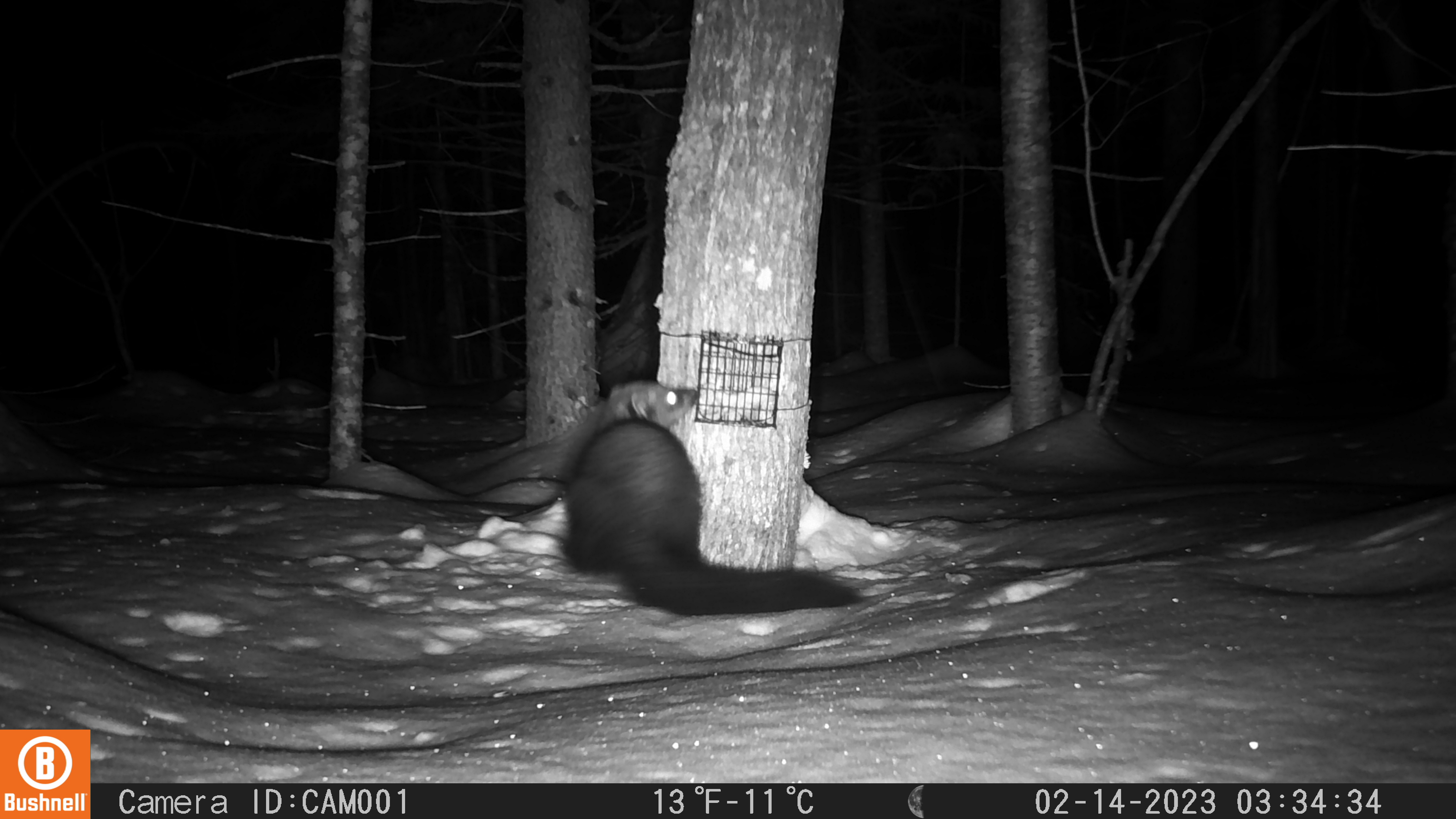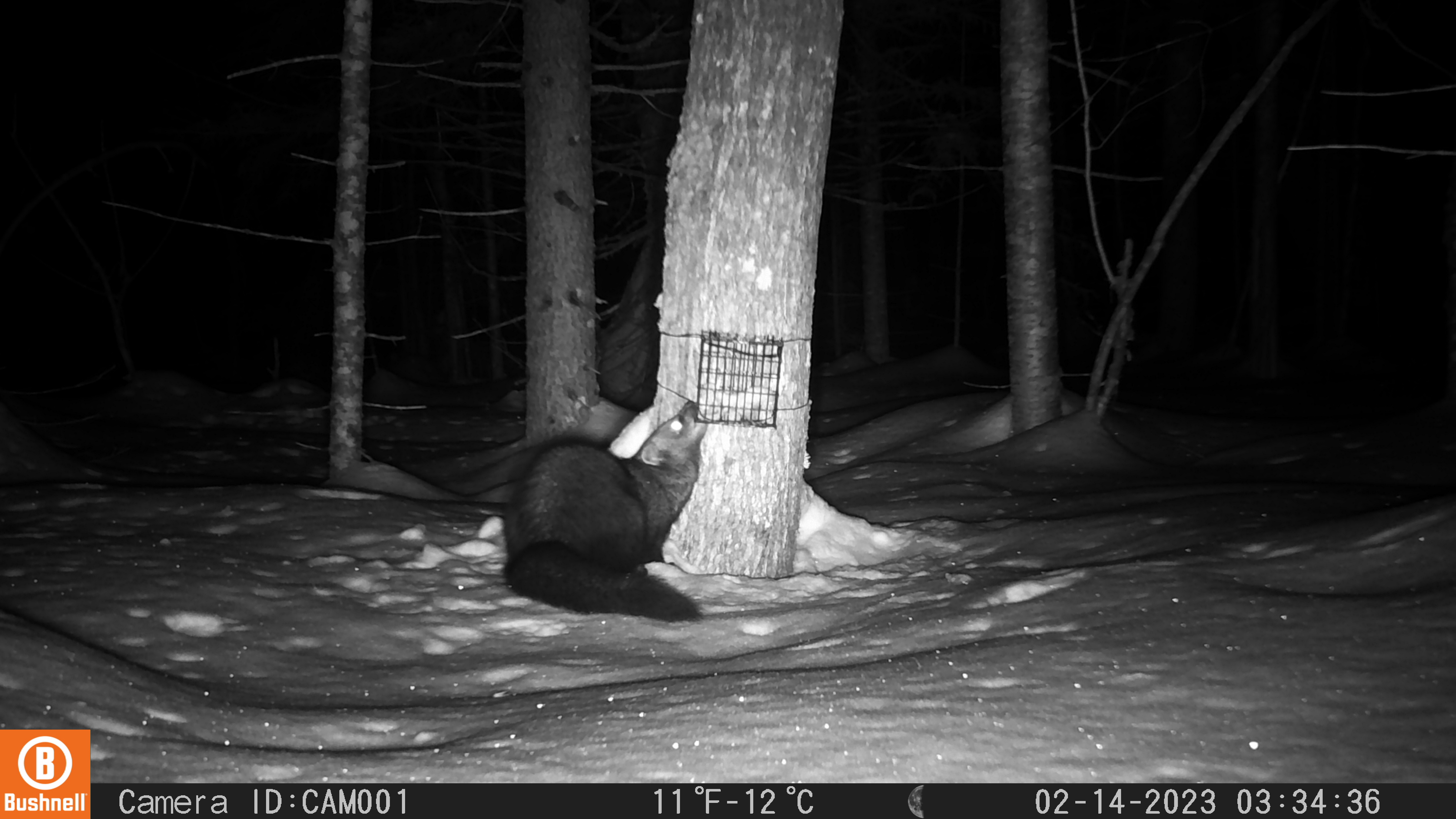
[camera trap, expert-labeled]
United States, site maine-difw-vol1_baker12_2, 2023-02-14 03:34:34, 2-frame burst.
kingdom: Animalia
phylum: Chordata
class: Mammalia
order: Carnivora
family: Mustelidae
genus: Pekania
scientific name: Pekania pennanti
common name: fisher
Fisher (Pekania pennanti).